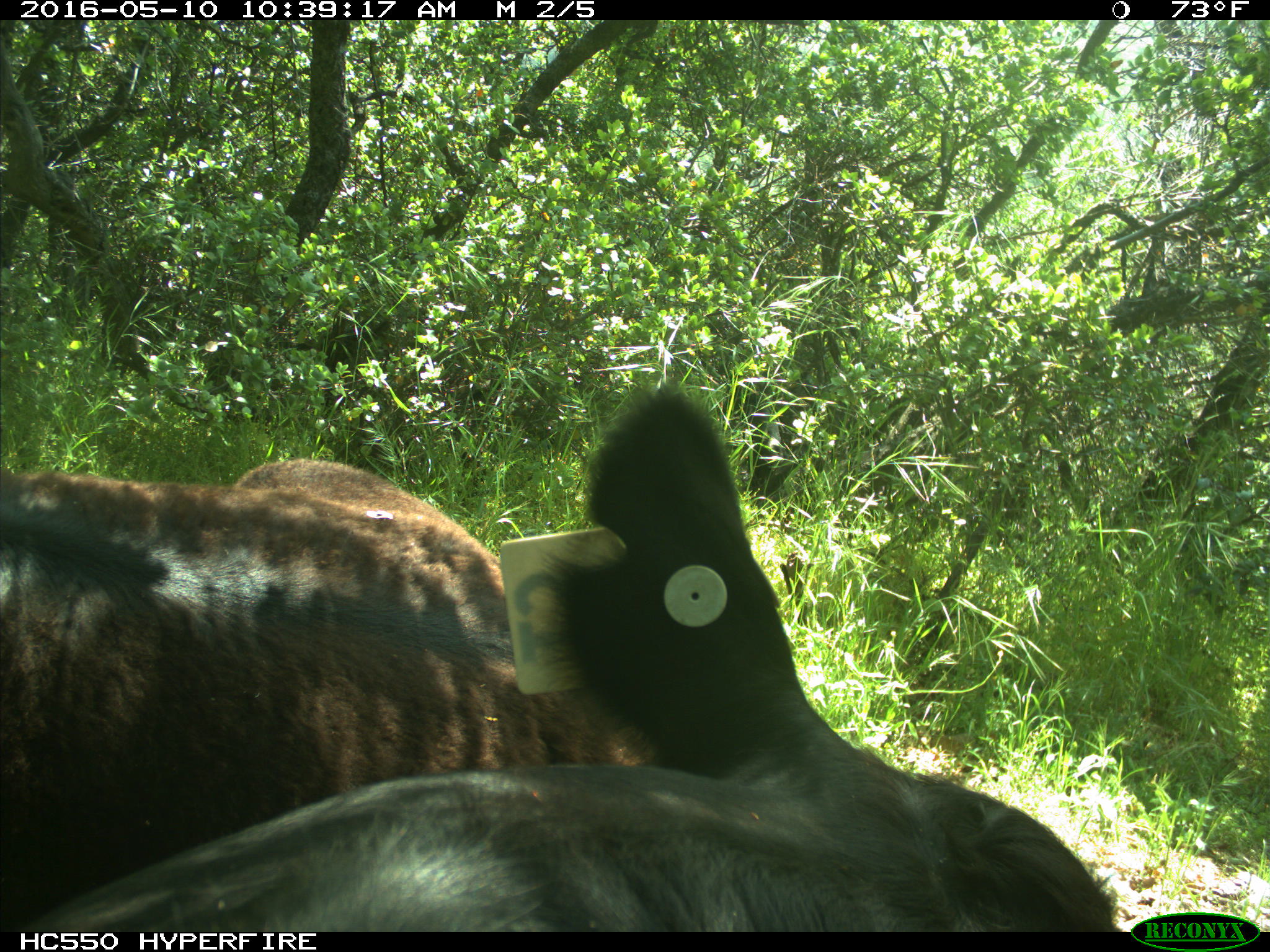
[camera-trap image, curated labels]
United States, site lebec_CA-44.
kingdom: Animalia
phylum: Chordata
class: Mammalia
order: Artiodactyla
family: Bovidae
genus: Bos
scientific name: Bos taurus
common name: domestic cow